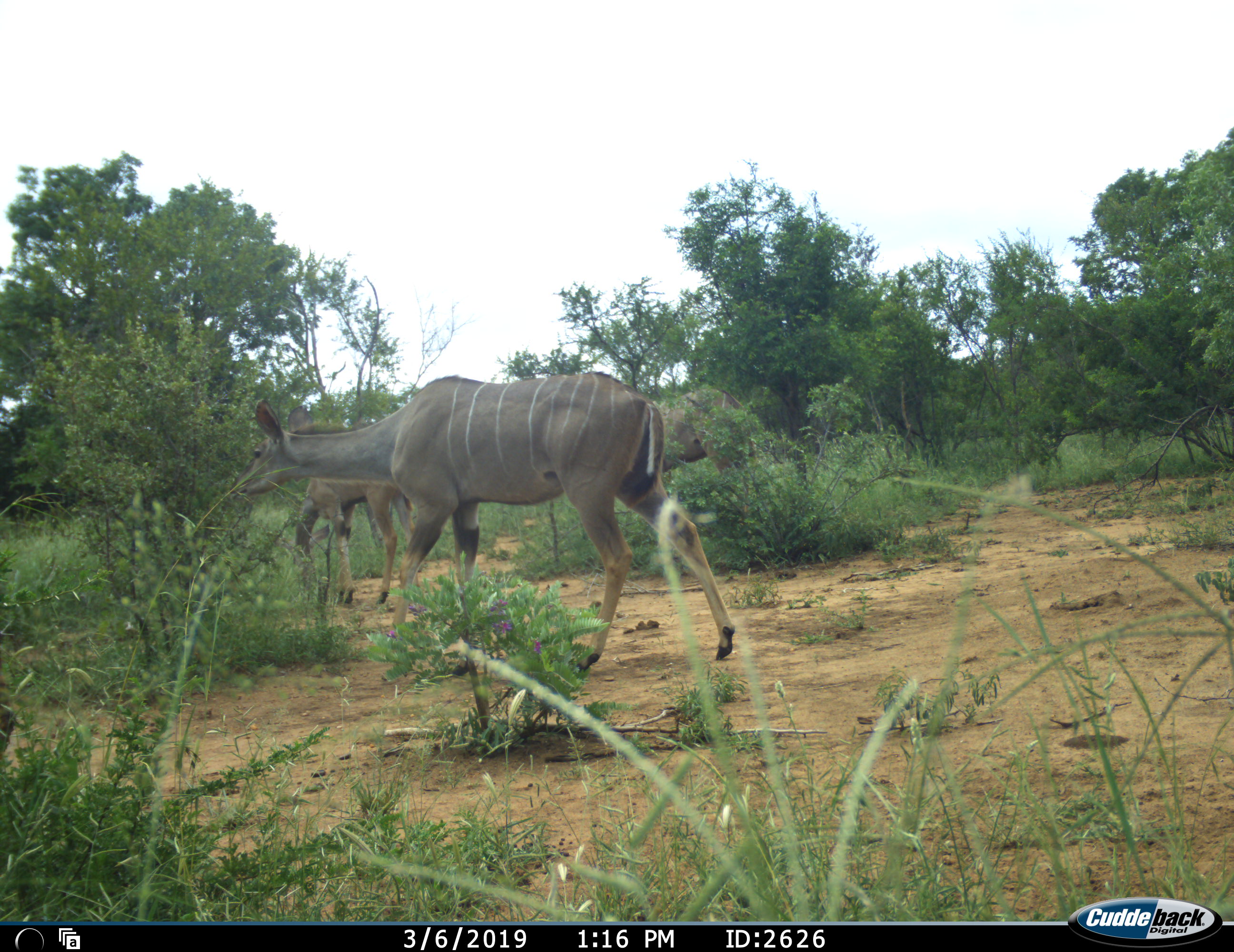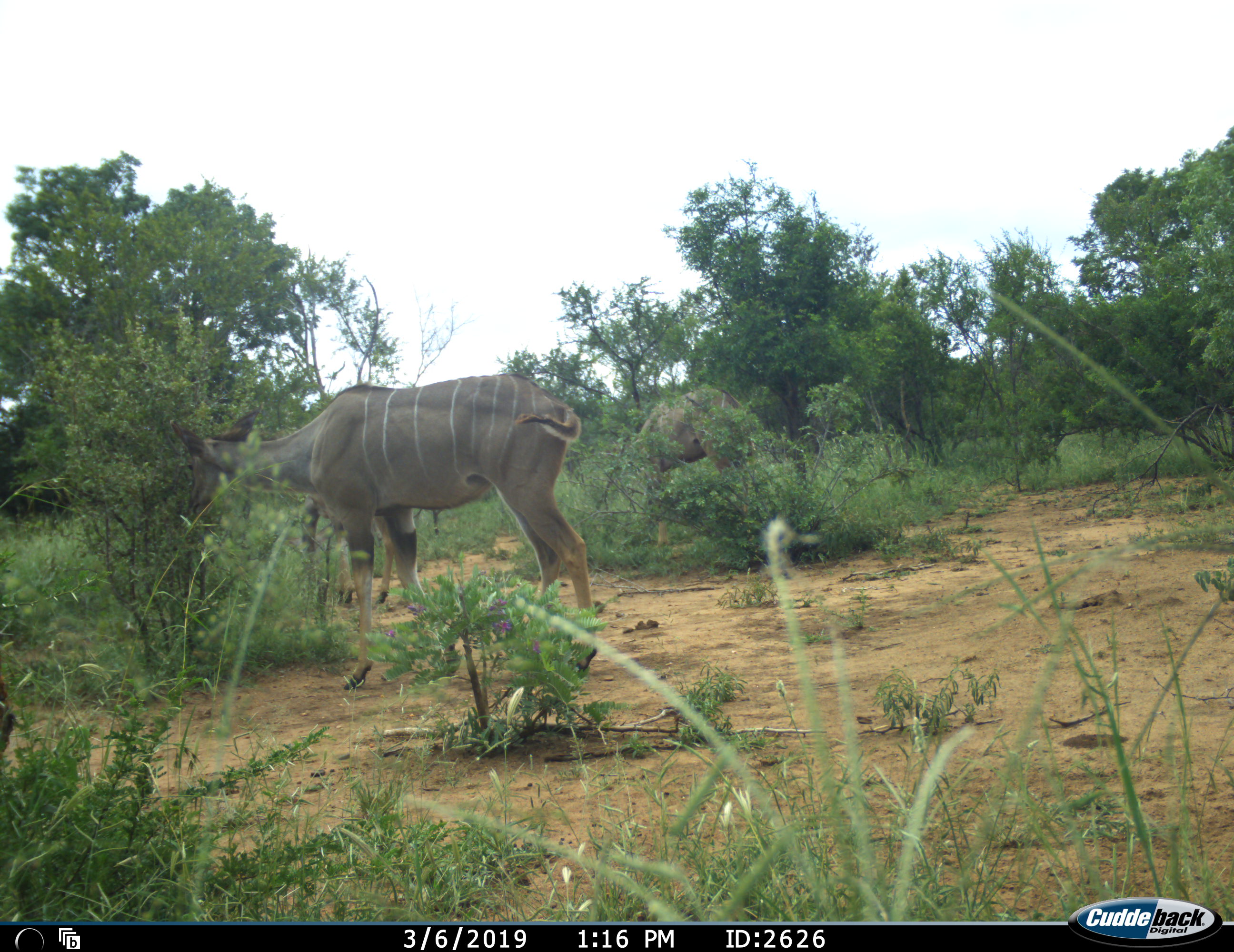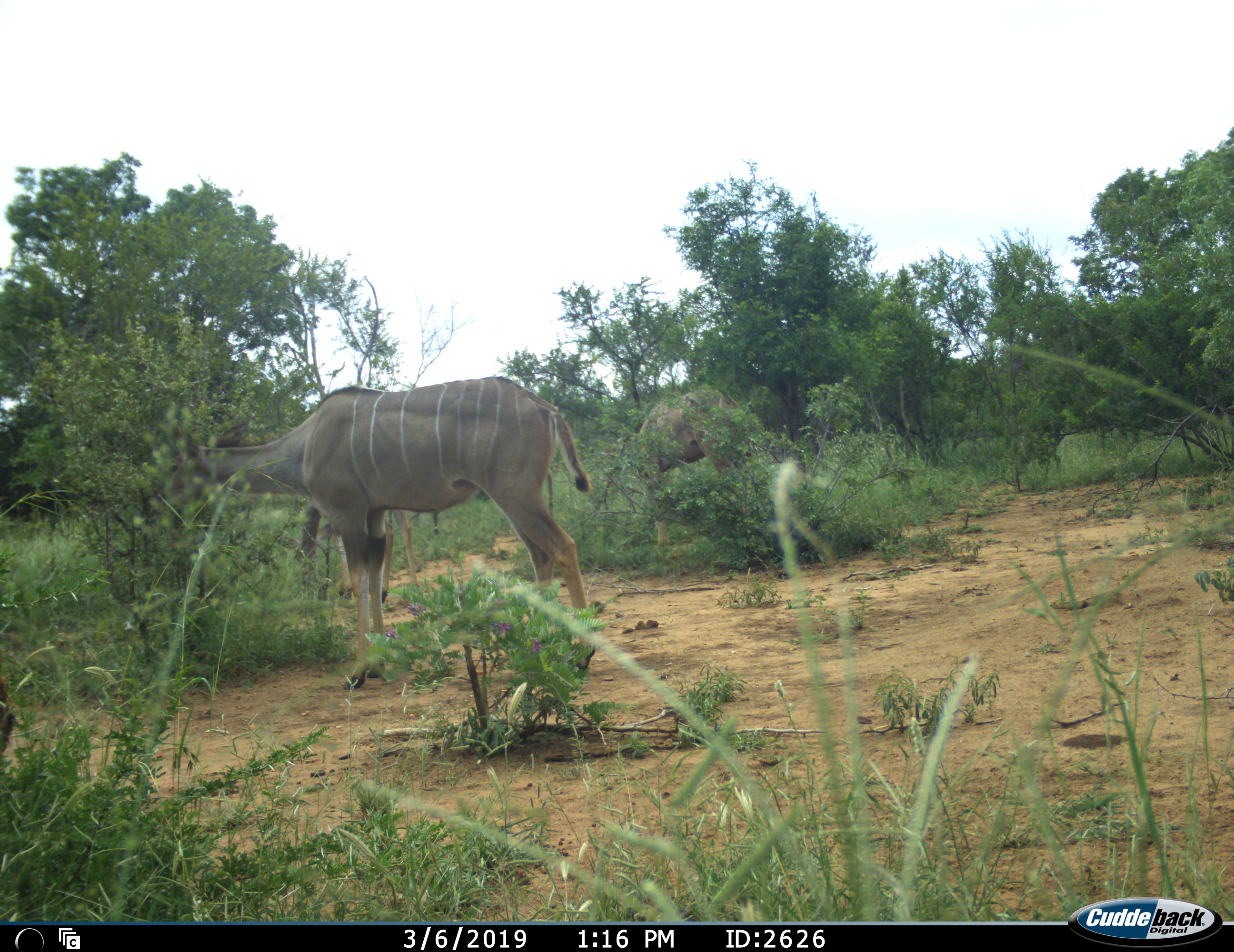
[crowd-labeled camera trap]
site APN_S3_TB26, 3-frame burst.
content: unidentified animal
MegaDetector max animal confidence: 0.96